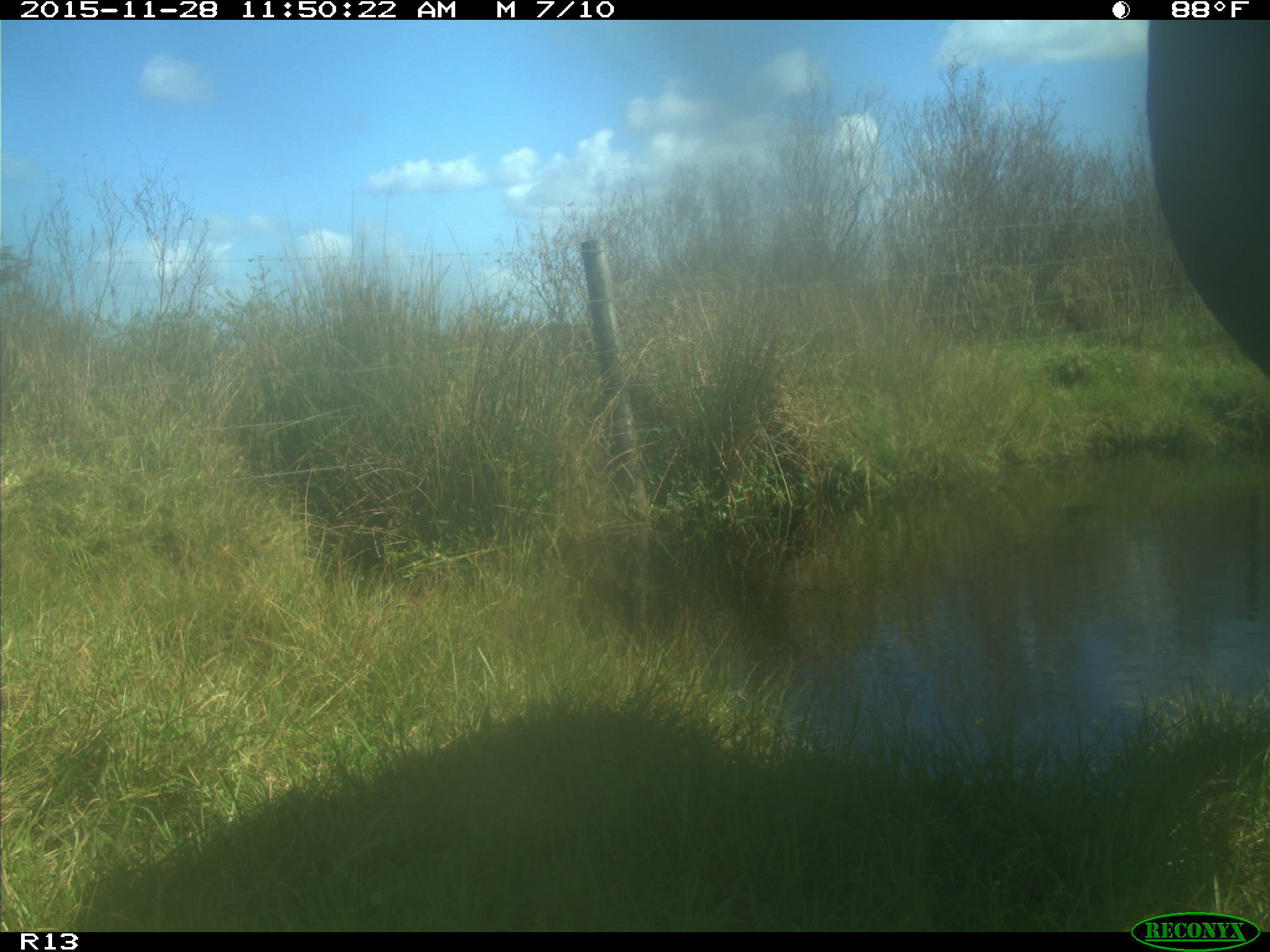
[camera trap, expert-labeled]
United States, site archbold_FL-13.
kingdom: Animalia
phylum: Chordata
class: Mammalia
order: Artiodactyla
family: Bovidae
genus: Bos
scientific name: Bos taurus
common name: domestic cow